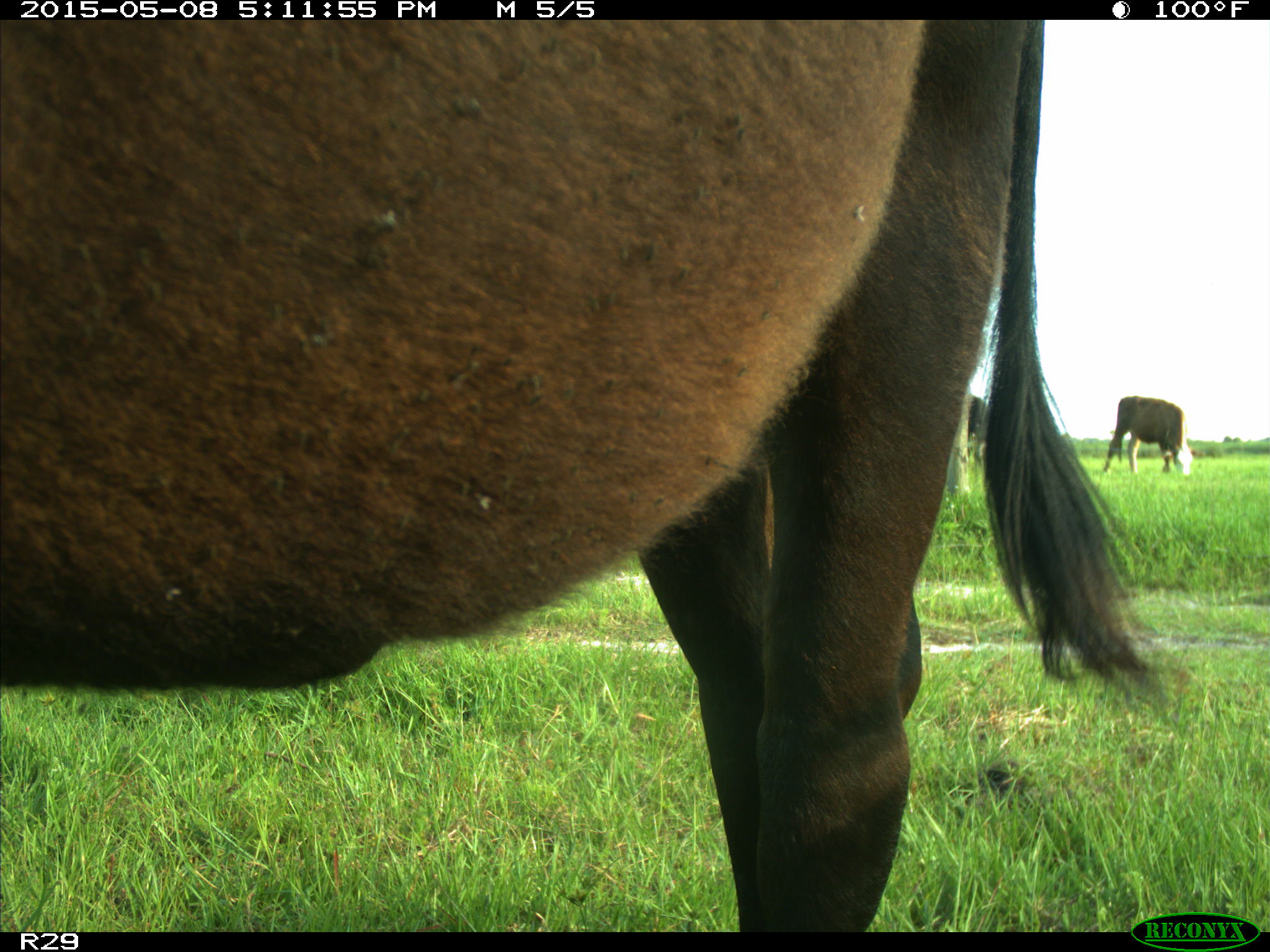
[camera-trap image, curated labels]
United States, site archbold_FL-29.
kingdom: Animalia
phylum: Chordata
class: Mammalia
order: Artiodactyla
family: Bovidae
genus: Bos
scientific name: Bos taurus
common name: domestic cow